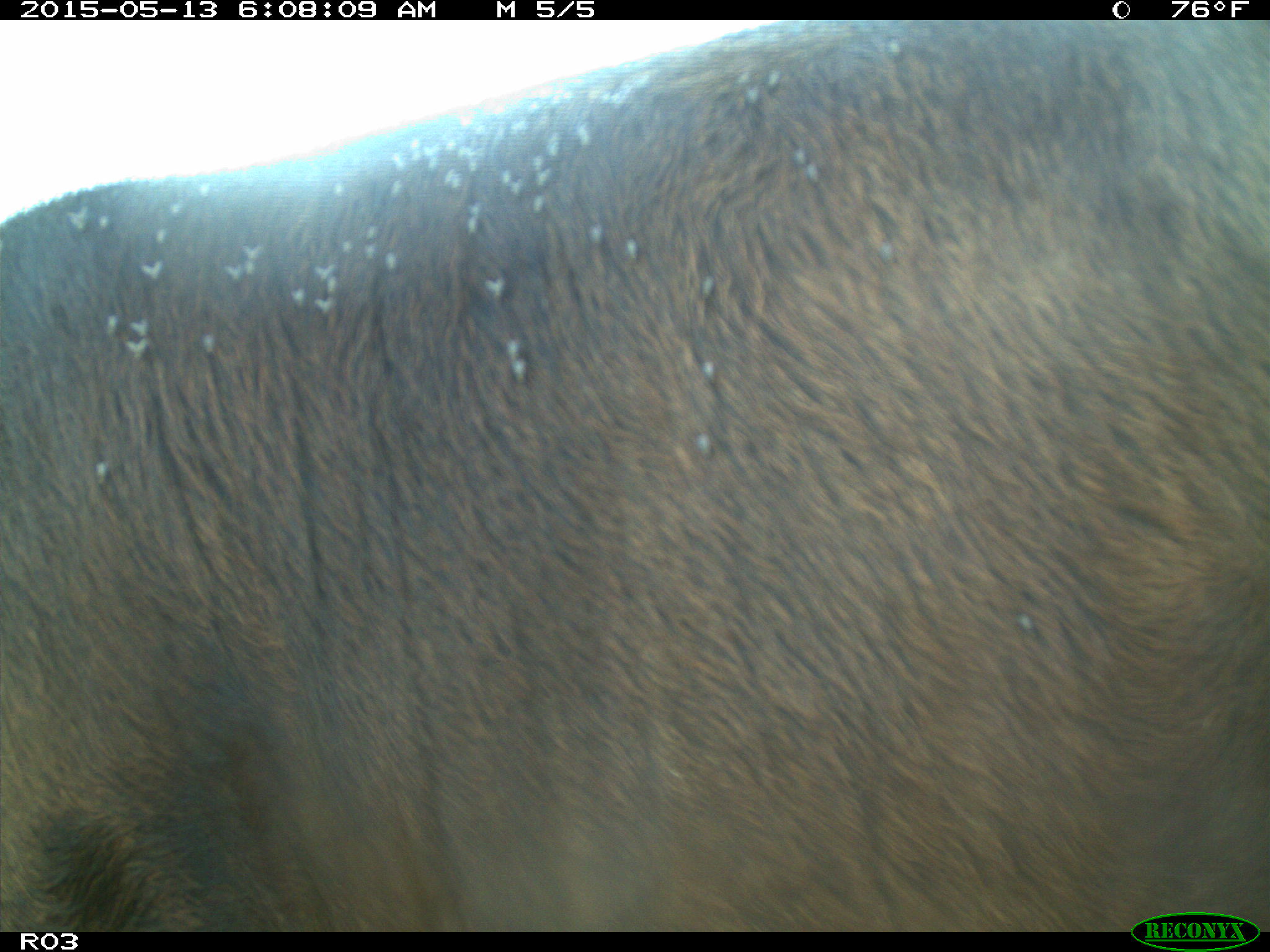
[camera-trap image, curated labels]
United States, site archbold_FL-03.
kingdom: Animalia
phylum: Chordata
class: Mammalia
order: Artiodactyla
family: Bovidae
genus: Bos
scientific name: Bos taurus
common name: domestic cow